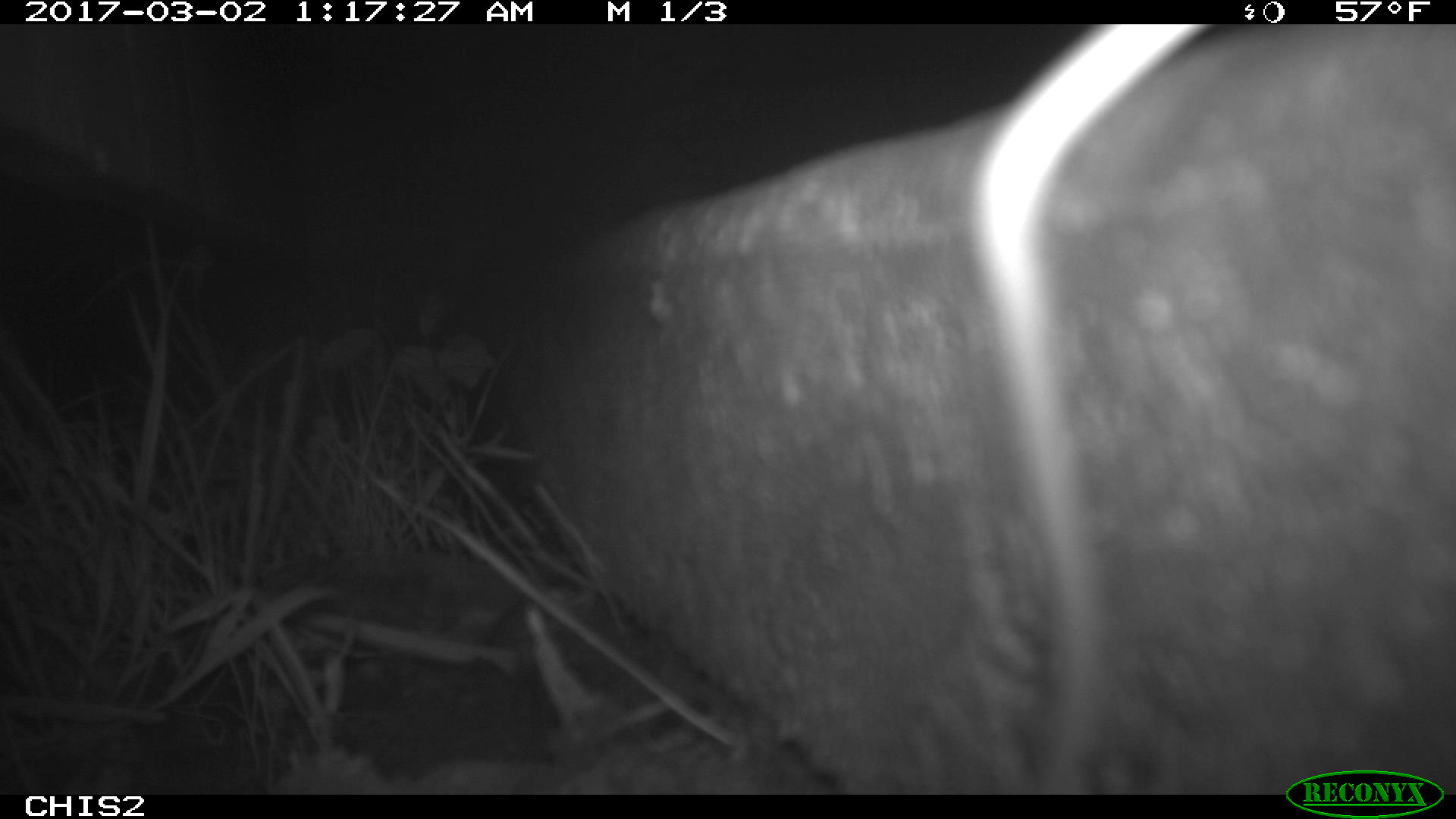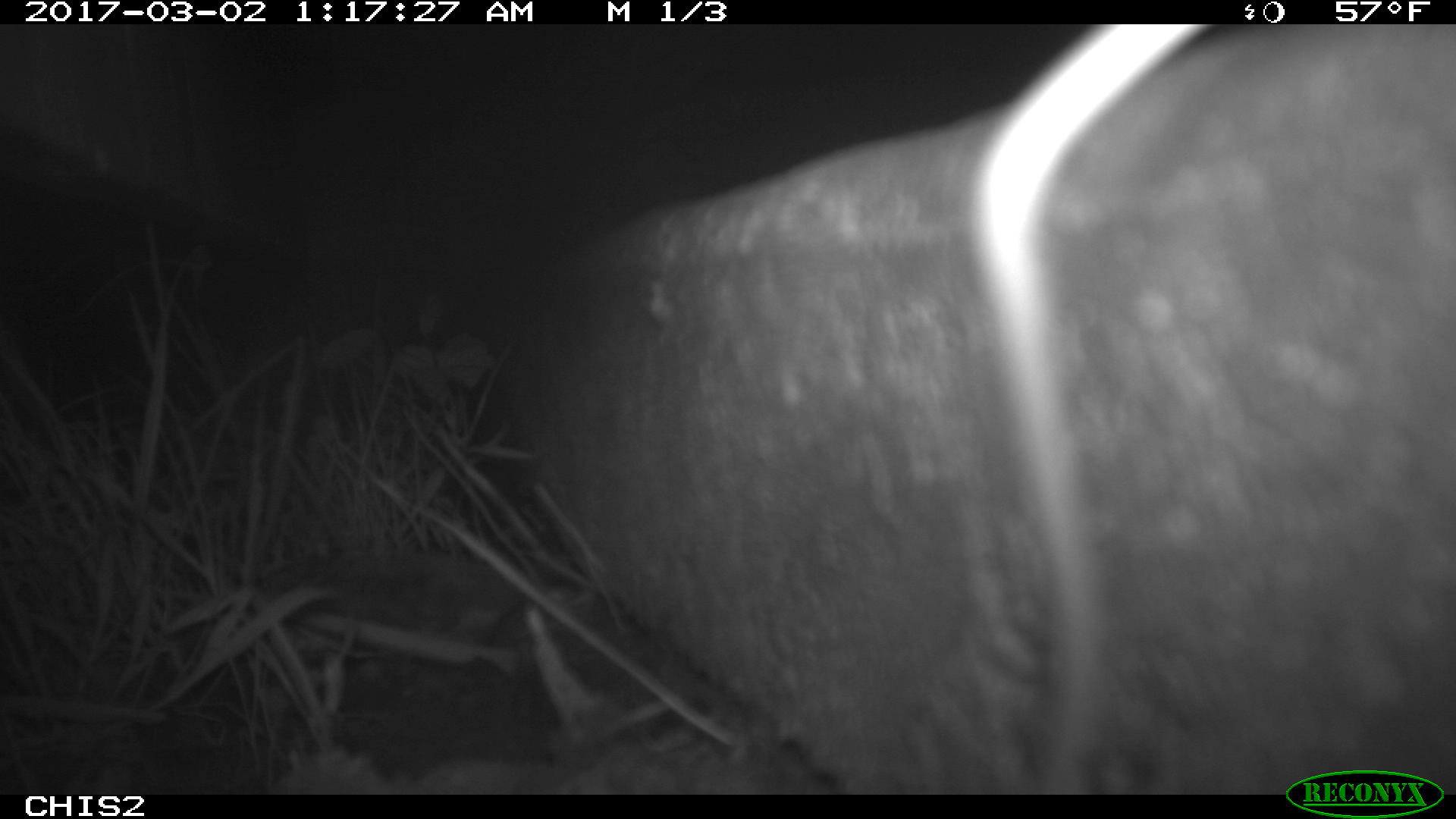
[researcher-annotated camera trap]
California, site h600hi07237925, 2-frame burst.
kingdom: Animalia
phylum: Chordata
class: Mammalia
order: Rodentia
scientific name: Rodentia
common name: rodent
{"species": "rodent (Rodentia)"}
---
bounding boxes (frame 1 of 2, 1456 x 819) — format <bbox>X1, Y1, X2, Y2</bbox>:
rodent: <bbox>964, 25, 1225, 792</bbox>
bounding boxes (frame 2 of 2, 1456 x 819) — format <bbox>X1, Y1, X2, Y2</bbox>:
rodent: <bbox>965, 24, 1213, 794</bbox>